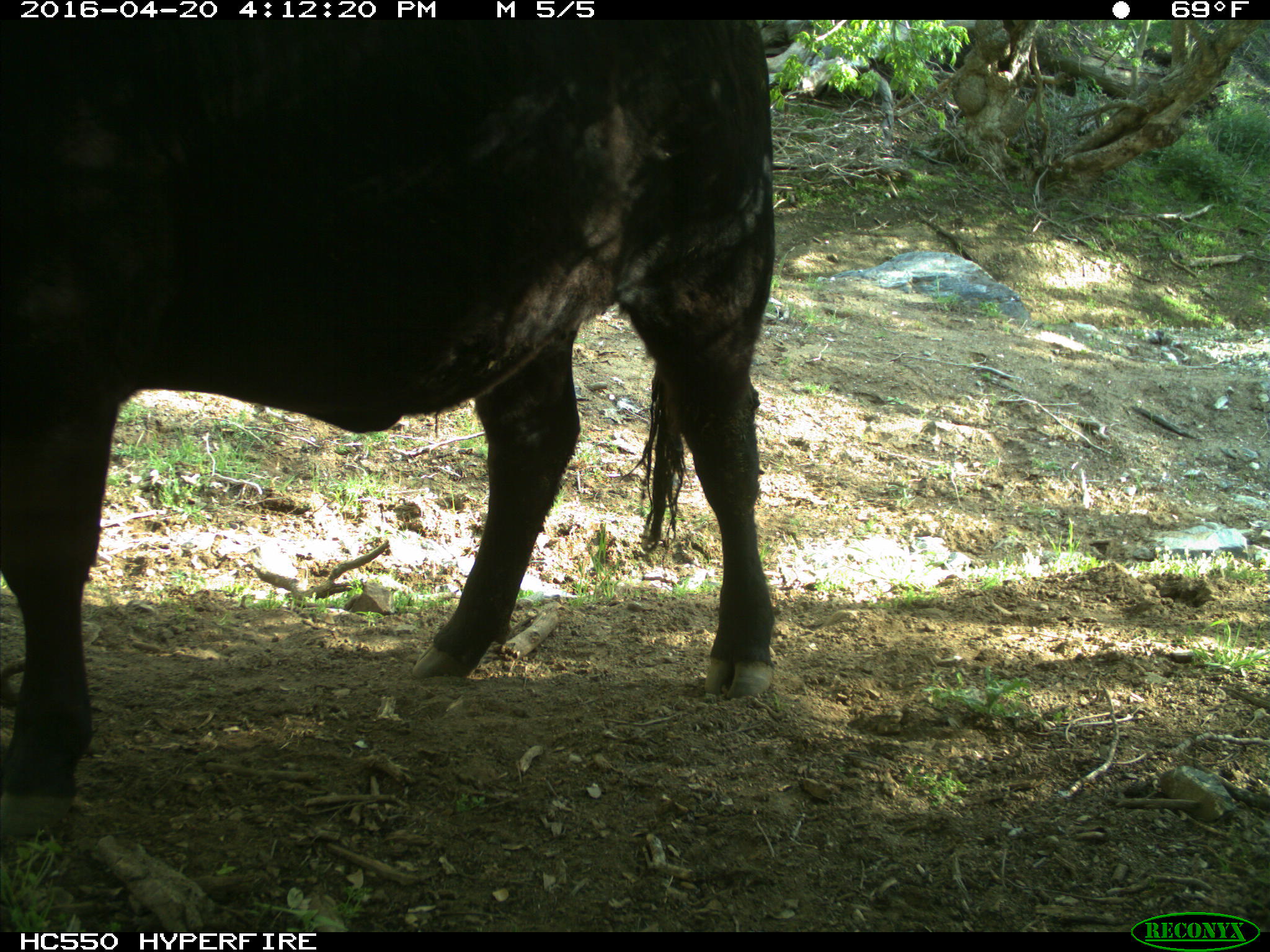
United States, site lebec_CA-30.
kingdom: Animalia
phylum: Chordata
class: Mammalia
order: Artiodactyla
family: Bovidae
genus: Bos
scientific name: Bos taurus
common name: domestic cow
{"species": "Bos taurus (domestic cow)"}